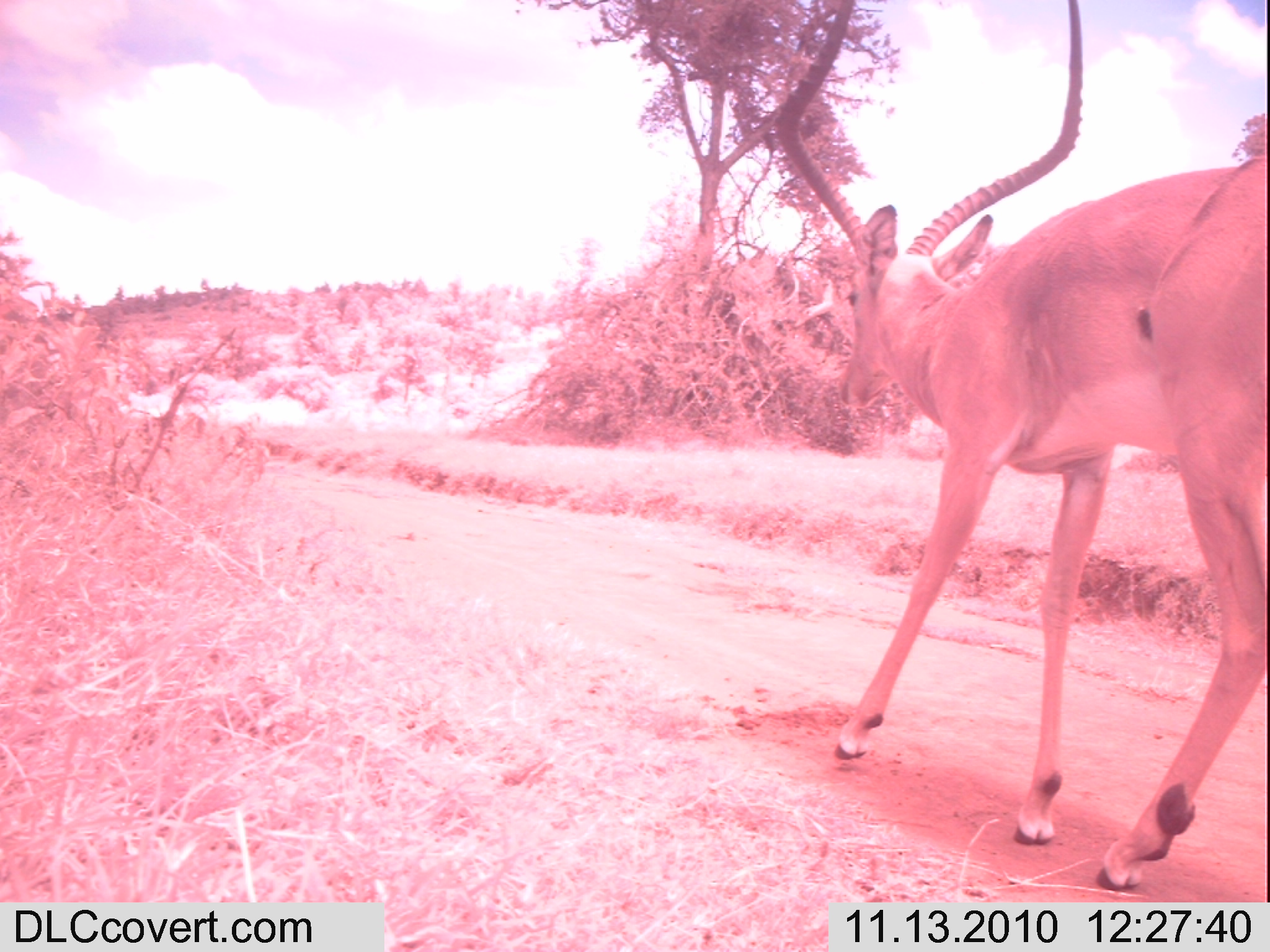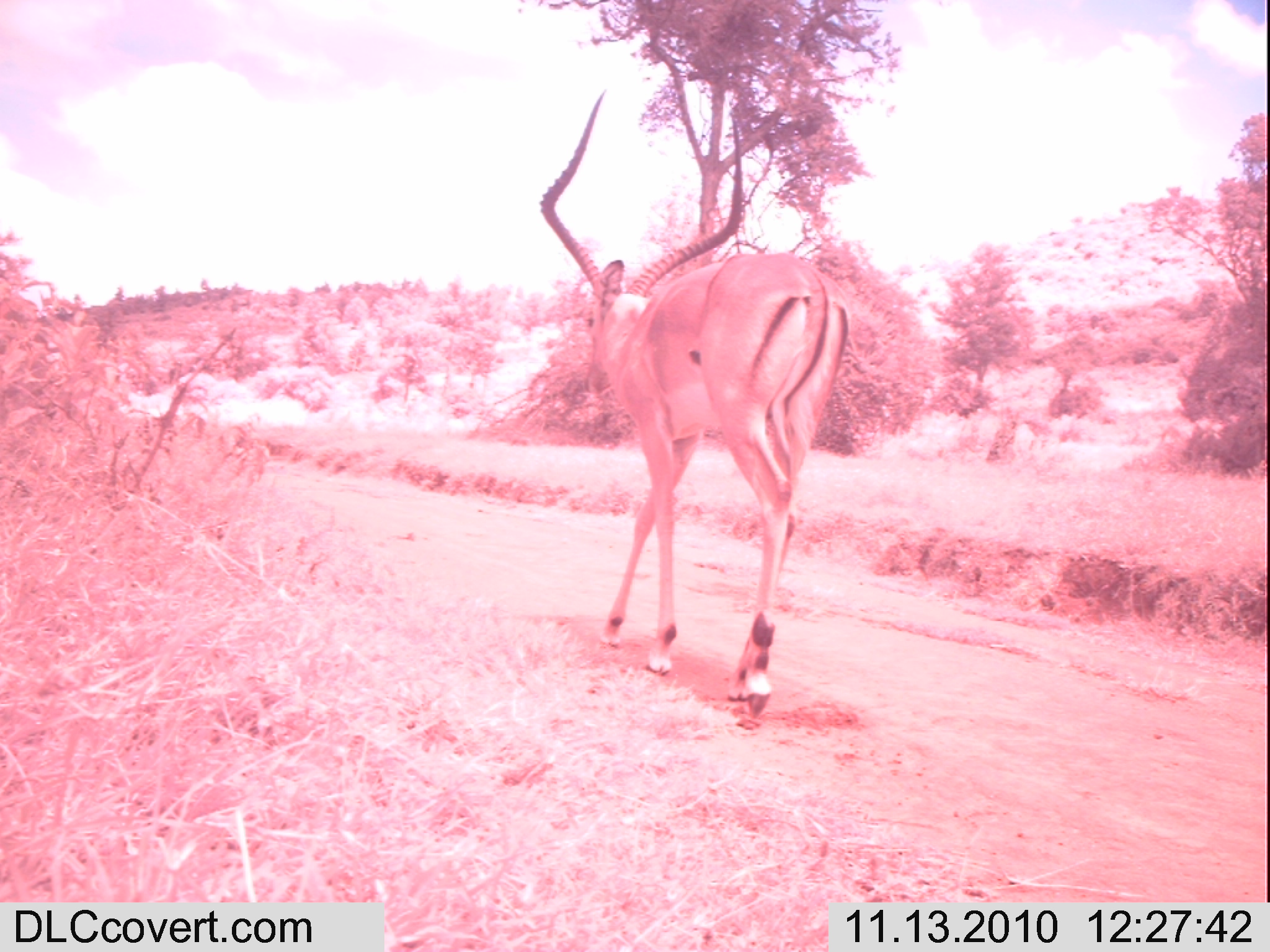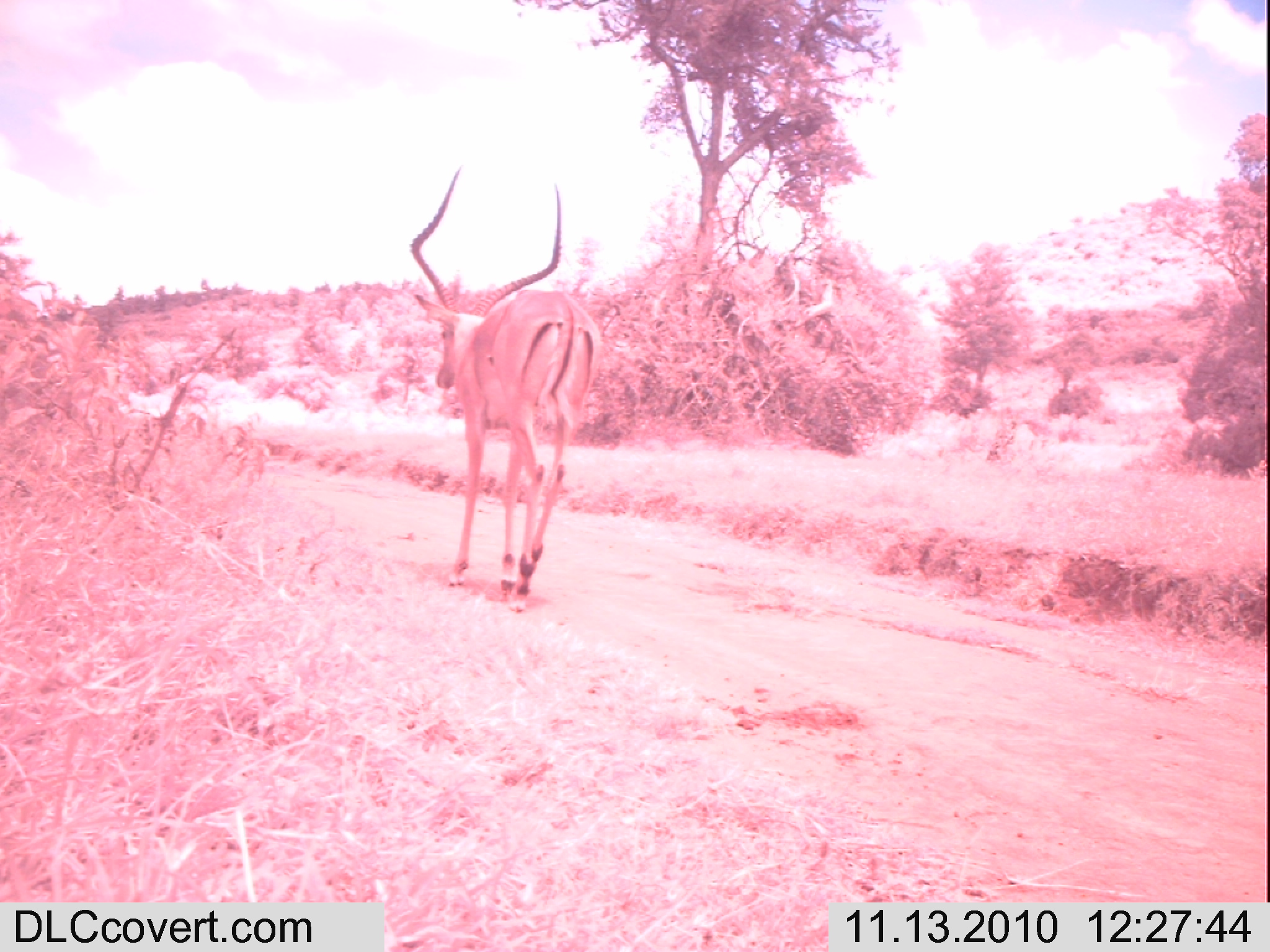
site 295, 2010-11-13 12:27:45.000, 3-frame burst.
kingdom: Animalia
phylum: Chordata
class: Mammalia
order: Artiodactyla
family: Bovidae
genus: Aepyceros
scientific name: Aepyceros melampus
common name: impala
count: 1